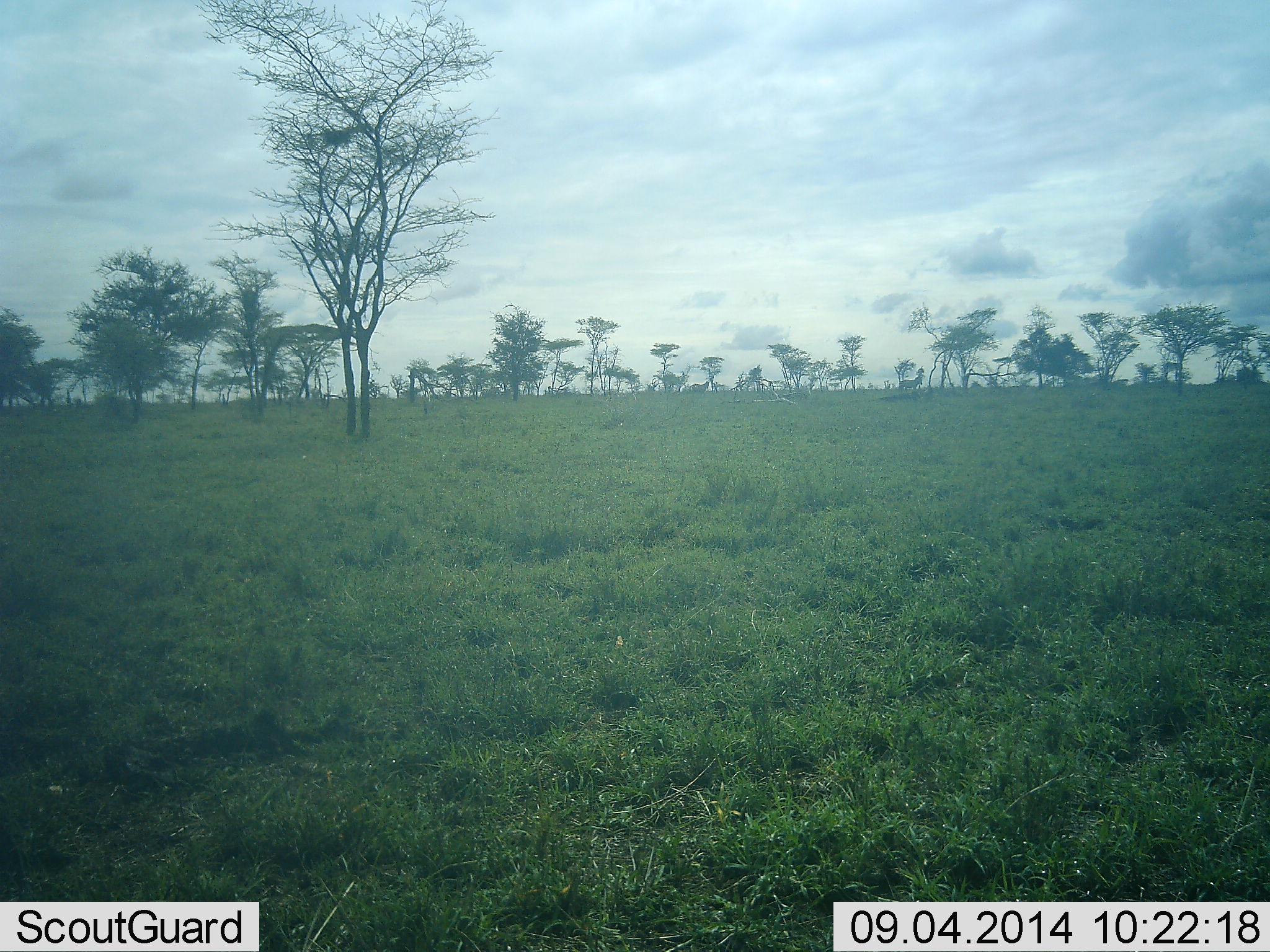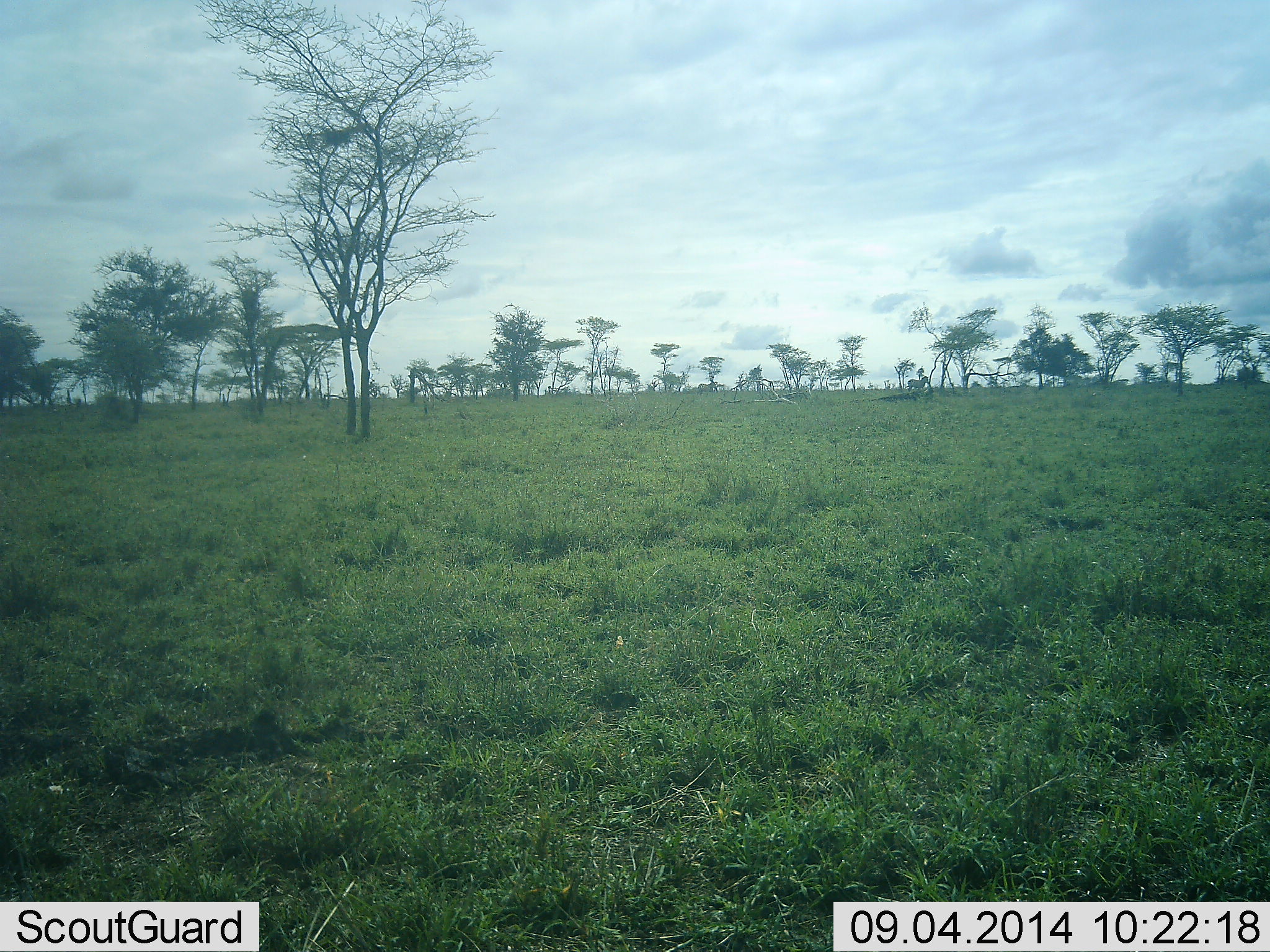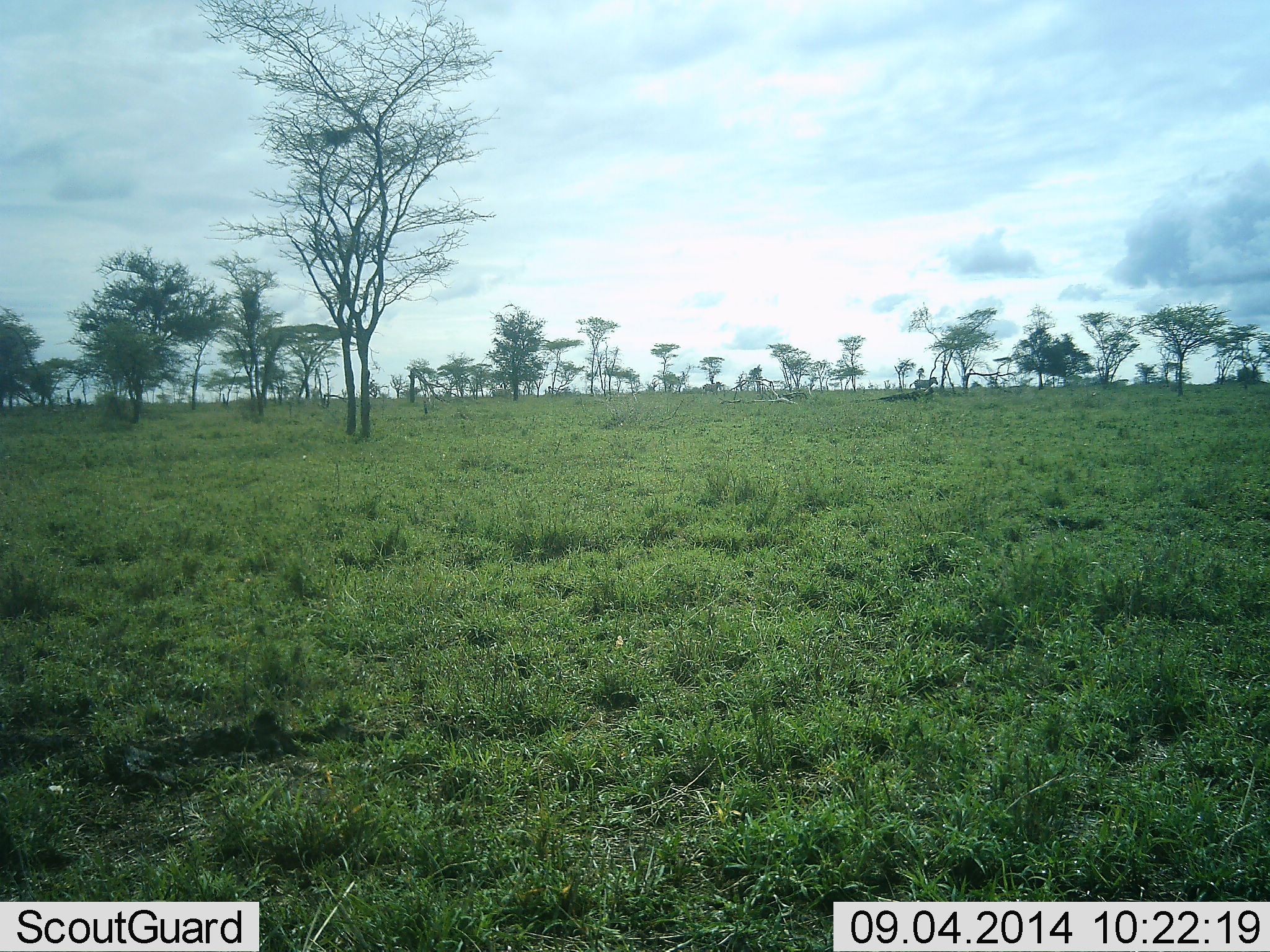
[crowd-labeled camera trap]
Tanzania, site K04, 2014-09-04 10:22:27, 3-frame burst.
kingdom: Animalia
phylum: Chordata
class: Mammalia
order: Perissodactyla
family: Equidae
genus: Equus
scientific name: Equus quagga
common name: plains zebra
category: zebra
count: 3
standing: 9%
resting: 0%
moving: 100%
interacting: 0%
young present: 0%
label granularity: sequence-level